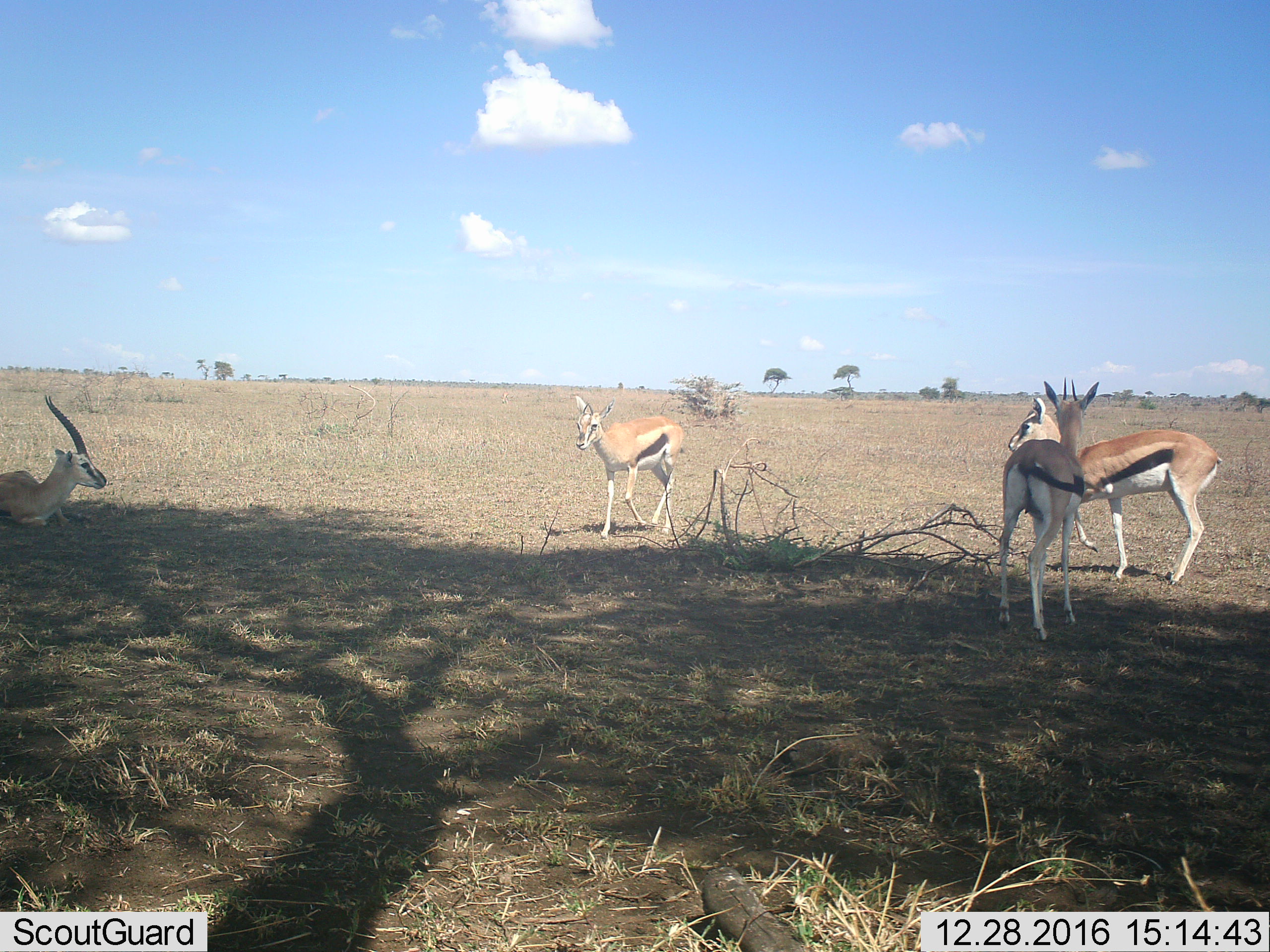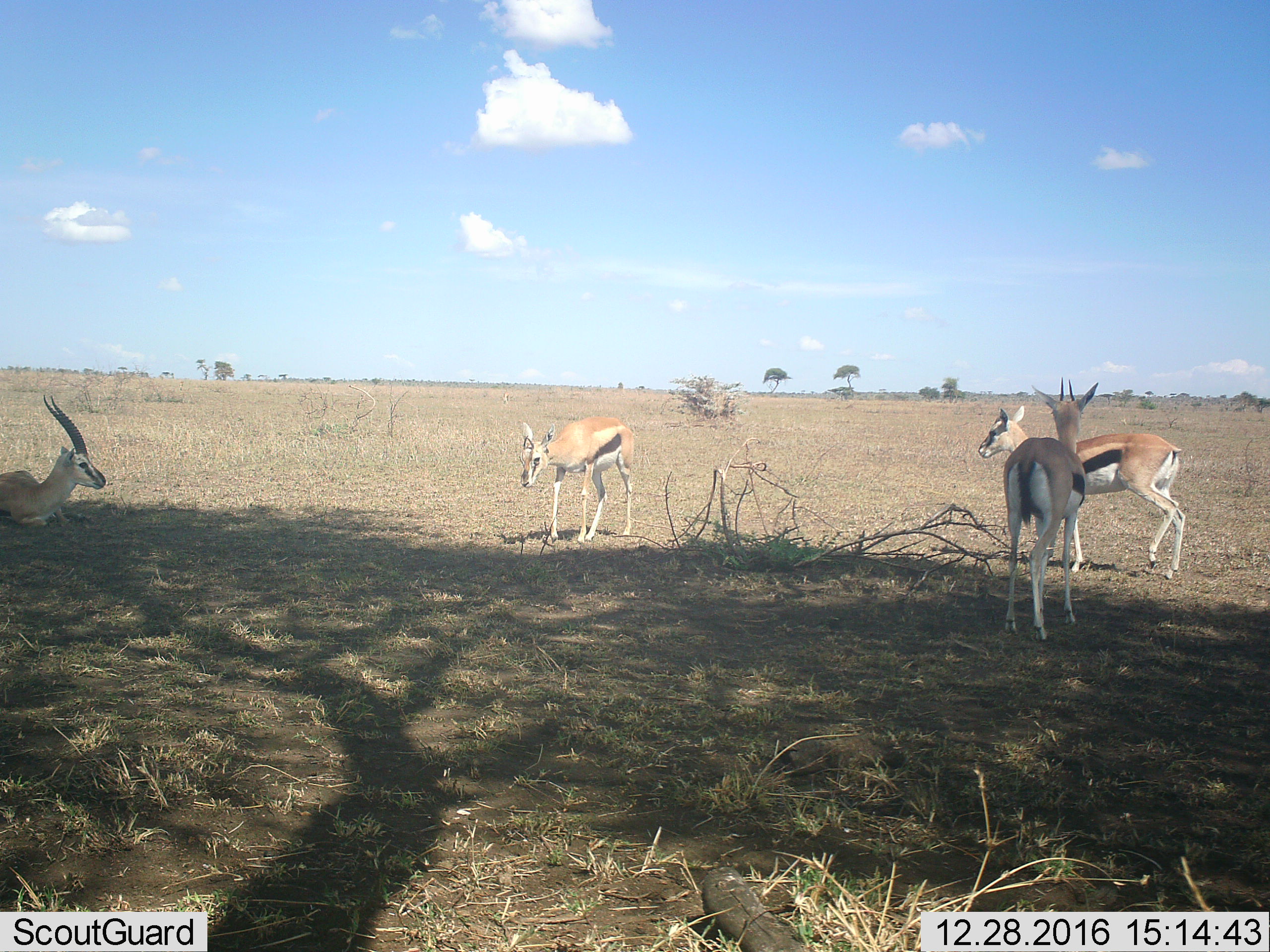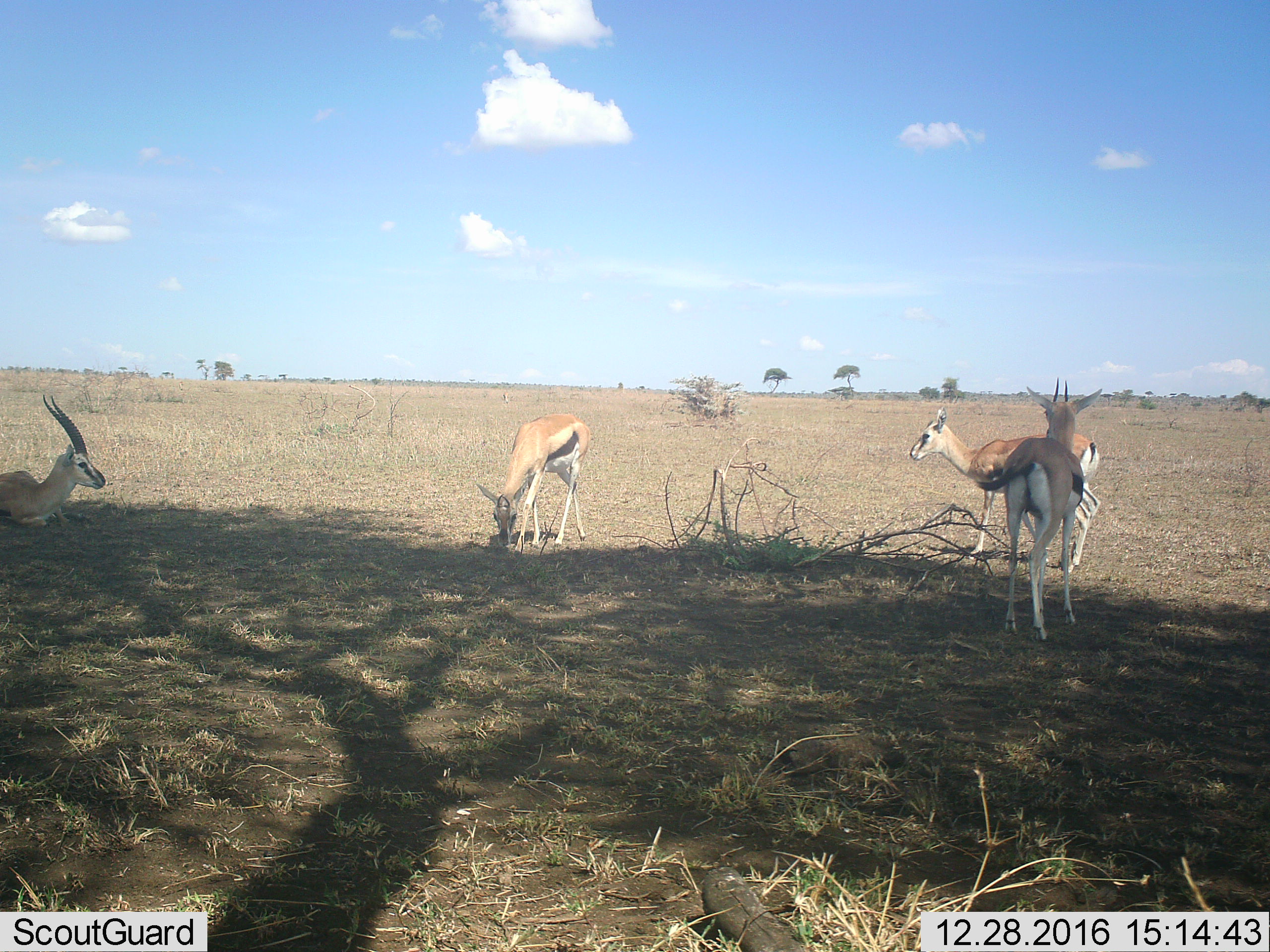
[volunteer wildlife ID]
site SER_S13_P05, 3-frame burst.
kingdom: Animalia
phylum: Chordata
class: Mammalia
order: Artiodactyla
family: Bovidae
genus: Eudorcas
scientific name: Eudorcas thomsonii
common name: thomson's gazelle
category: gazellethomsons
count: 4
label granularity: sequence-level